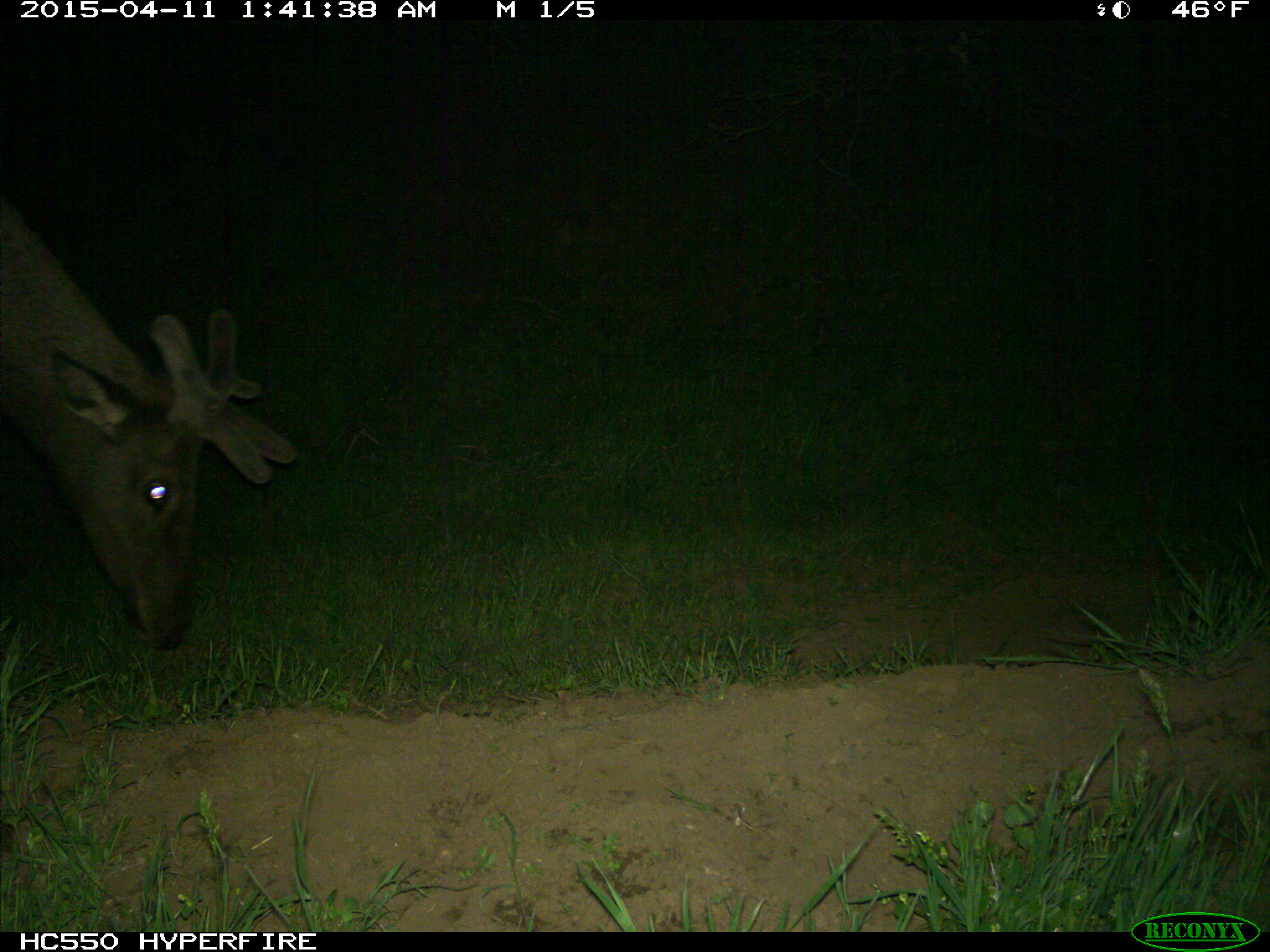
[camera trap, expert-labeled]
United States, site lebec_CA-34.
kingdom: Animalia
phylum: Chordata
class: Mammalia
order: Artiodactyla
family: Cervidae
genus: Cervus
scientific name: Cervus canadensis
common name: elk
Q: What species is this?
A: Cervus canadensis (elk).